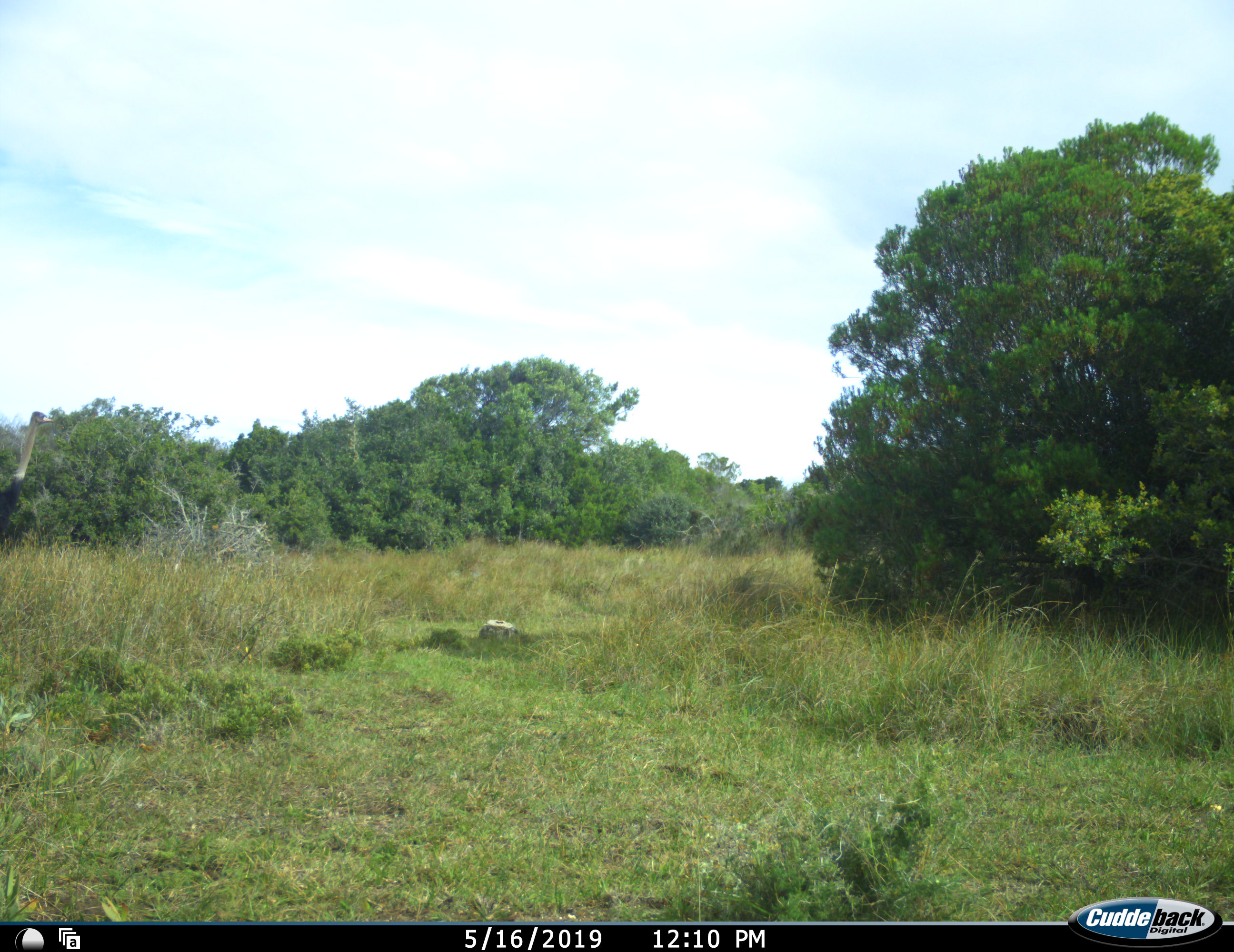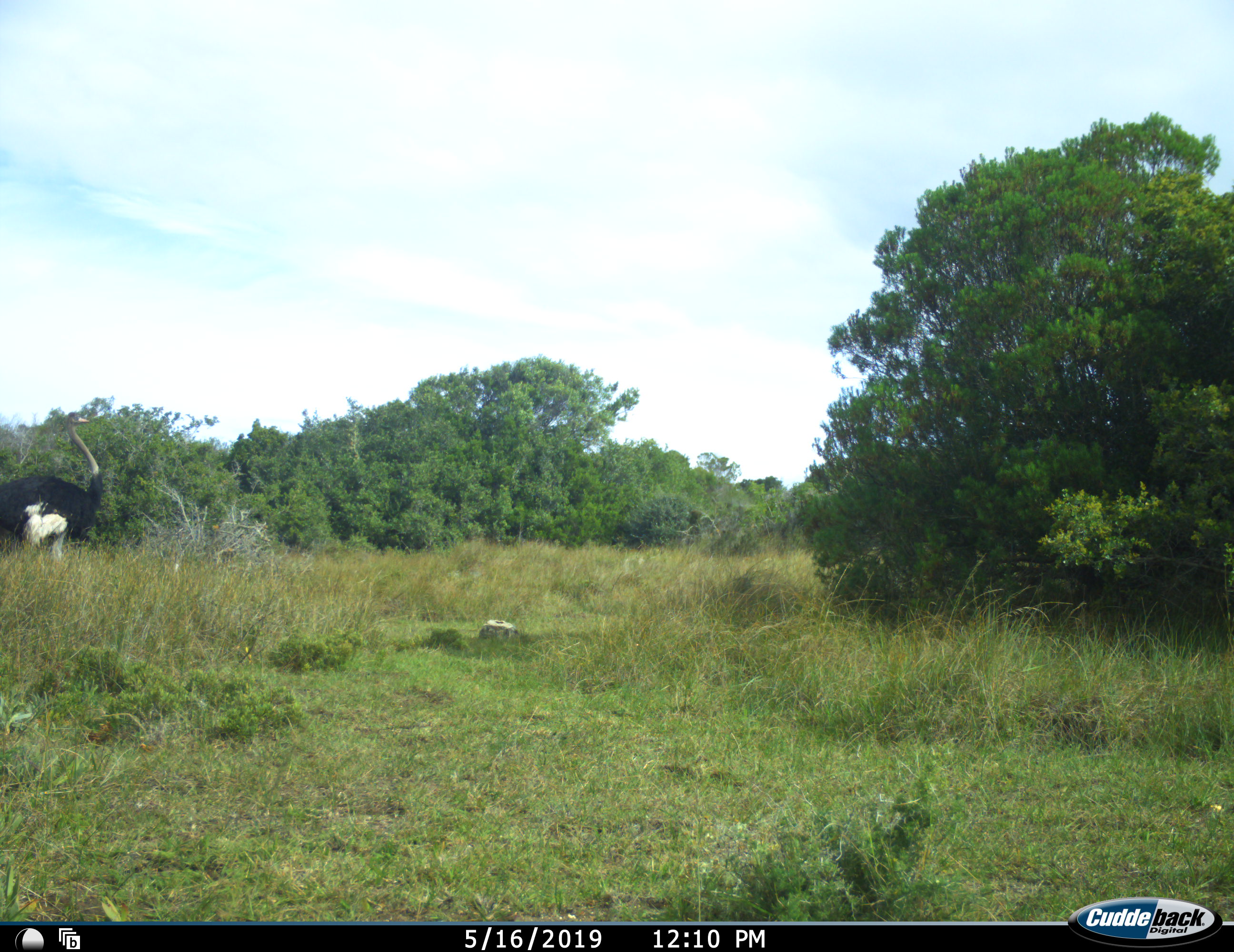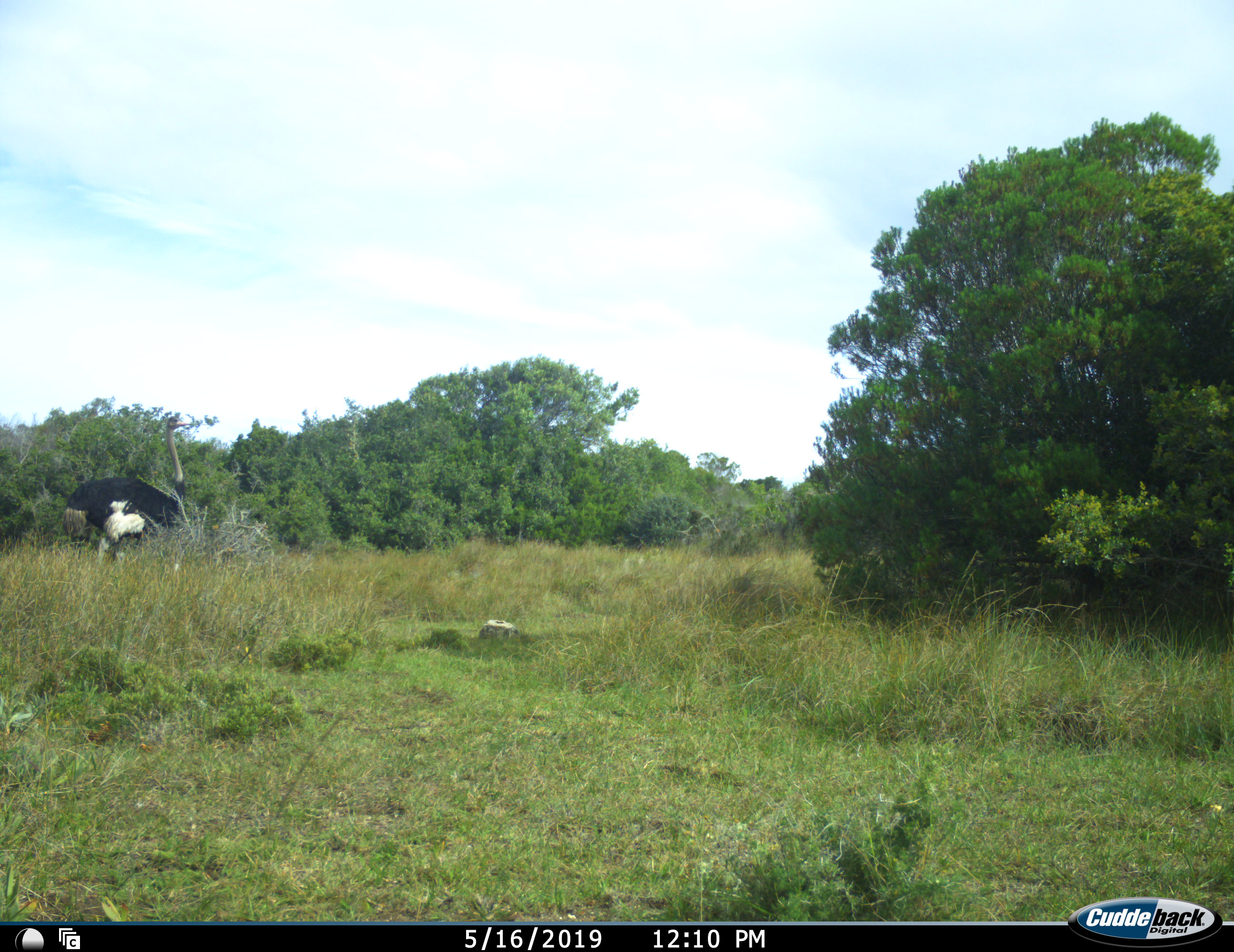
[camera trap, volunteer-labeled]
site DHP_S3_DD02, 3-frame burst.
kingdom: Animalia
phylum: Chordata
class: Aves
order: Struthioniformes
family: Struthionidae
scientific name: Struthionidae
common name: ostrich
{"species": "ostrich (Struthionidae)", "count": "1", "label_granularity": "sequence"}